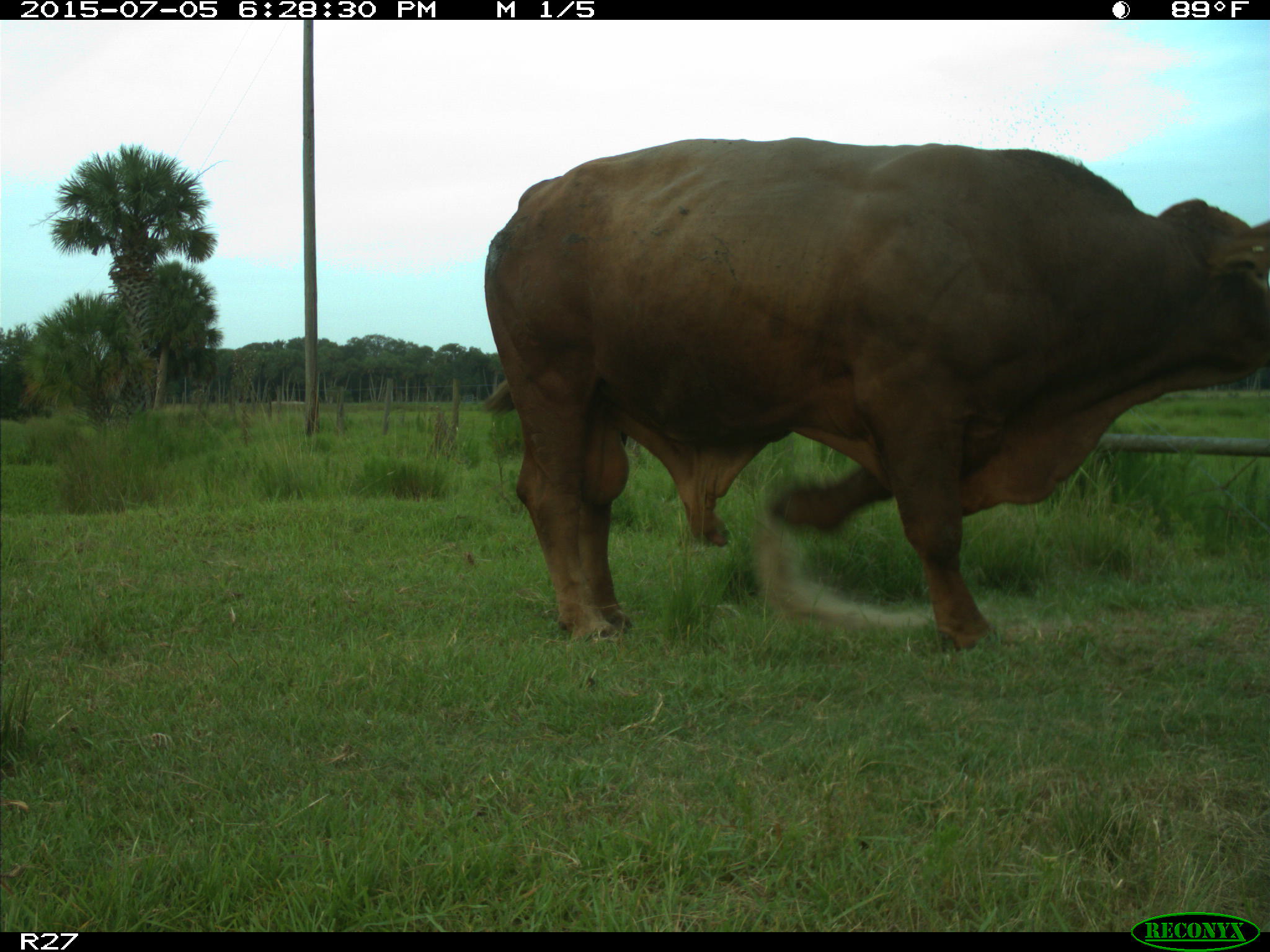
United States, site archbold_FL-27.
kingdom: Animalia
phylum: Chordata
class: Mammalia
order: Artiodactyla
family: Bovidae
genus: Bos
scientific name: Bos taurus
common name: domestic cow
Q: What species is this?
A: Bos taurus (domestic cow).